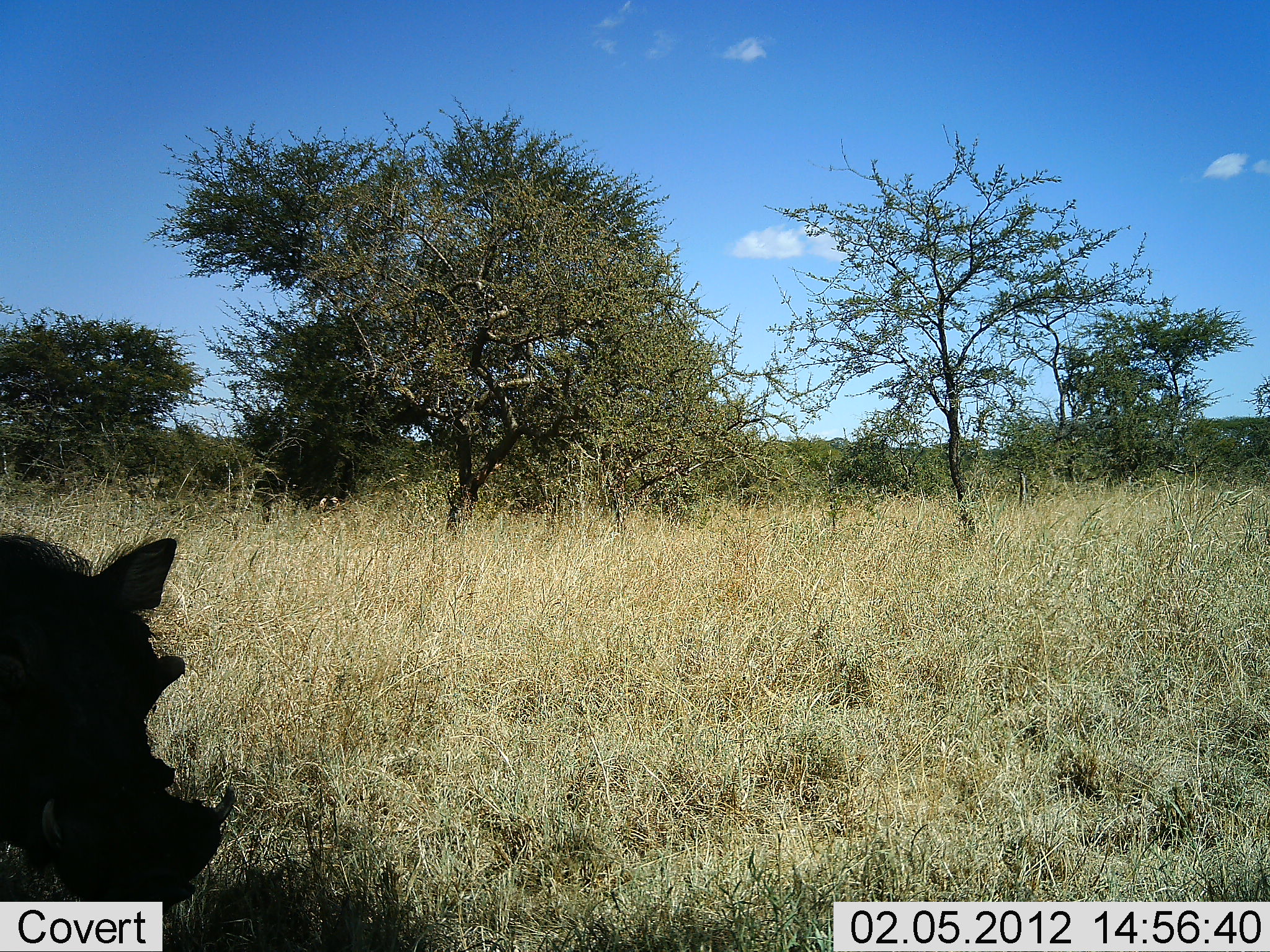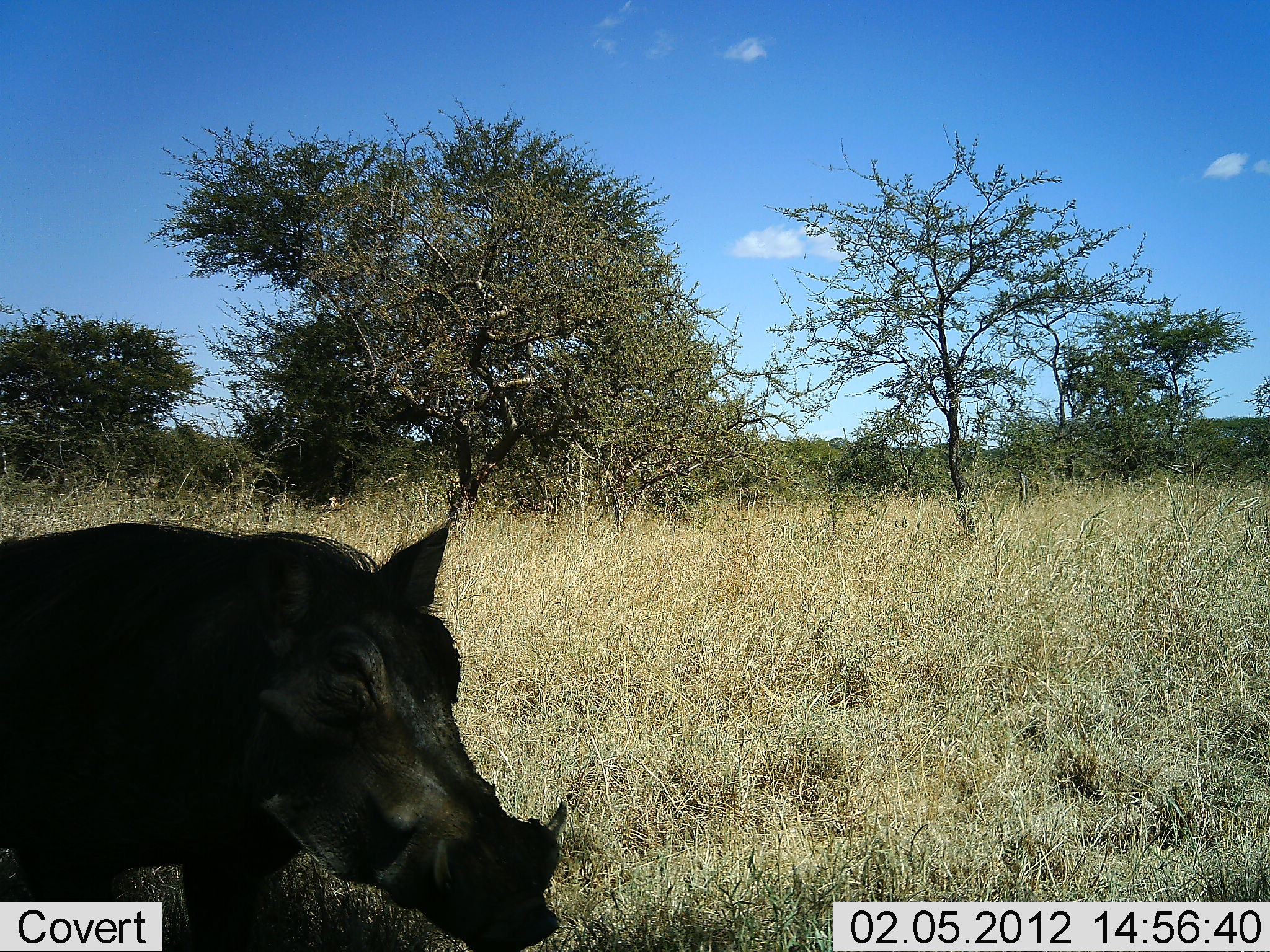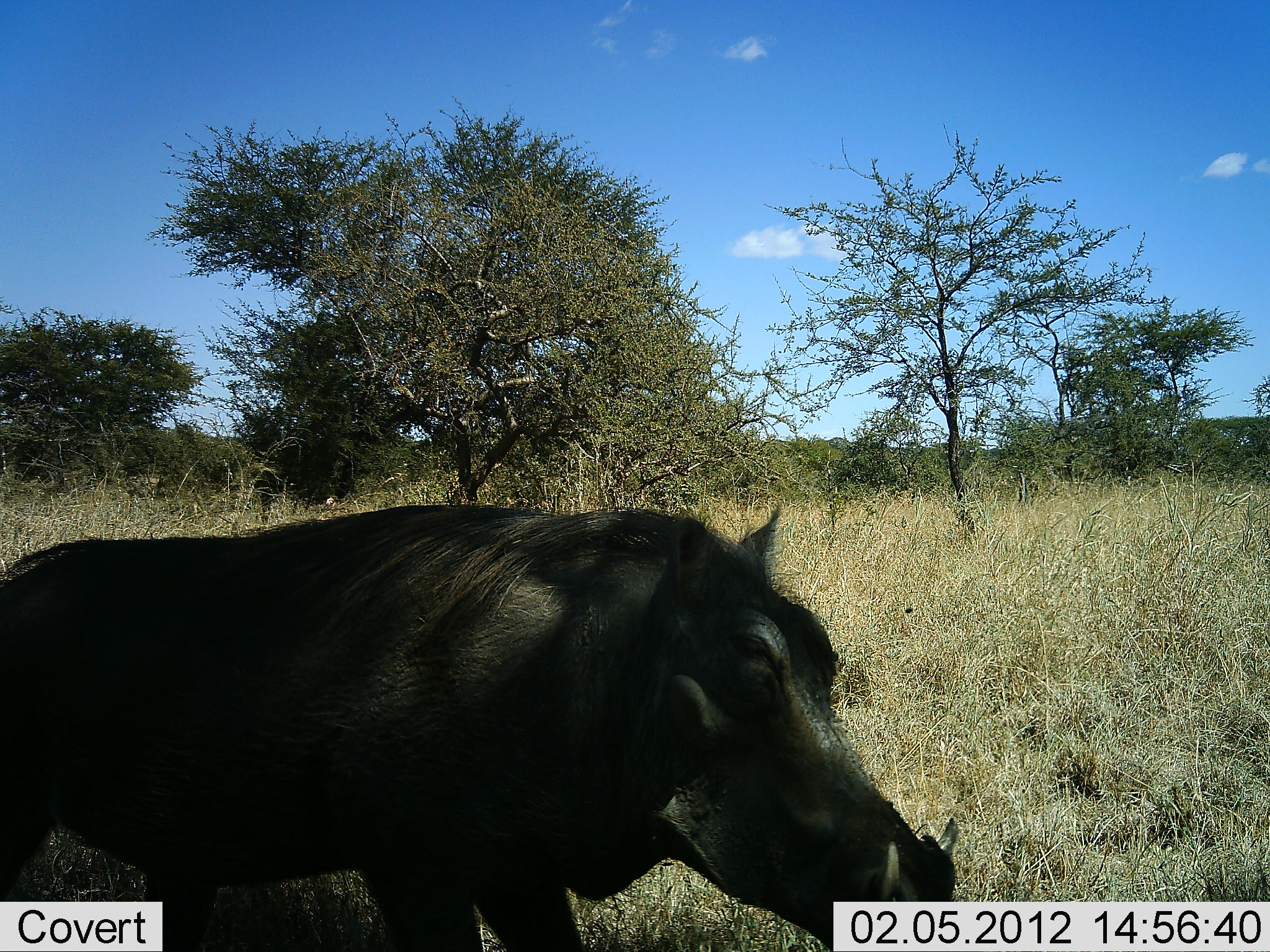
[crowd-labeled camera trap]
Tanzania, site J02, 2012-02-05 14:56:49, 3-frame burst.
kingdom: Animalia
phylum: Chordata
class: Mammalia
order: Artiodactyla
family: Suidae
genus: Phacochoerus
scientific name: Phacochoerus africanus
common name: warthog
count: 1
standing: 13%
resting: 0%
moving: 87%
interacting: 0%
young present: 0%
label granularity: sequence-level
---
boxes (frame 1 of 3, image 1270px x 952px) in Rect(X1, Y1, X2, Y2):
animal: Rect(0, 529, 239, 921)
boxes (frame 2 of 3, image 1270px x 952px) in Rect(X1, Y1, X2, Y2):
animal: Rect(0, 520, 571, 951)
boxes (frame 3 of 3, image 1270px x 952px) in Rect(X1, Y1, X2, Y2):
animal: Rect(0, 502, 963, 952)